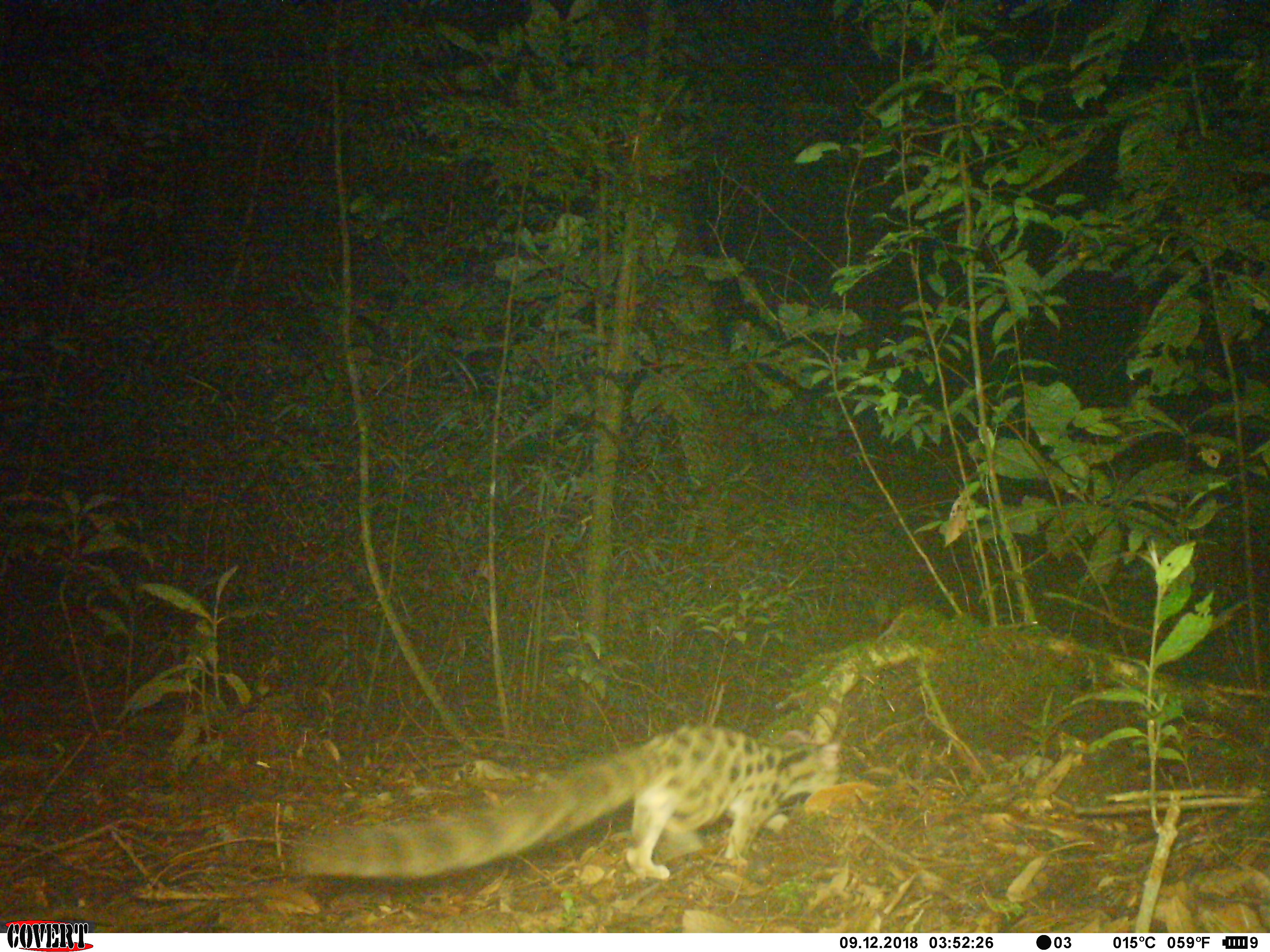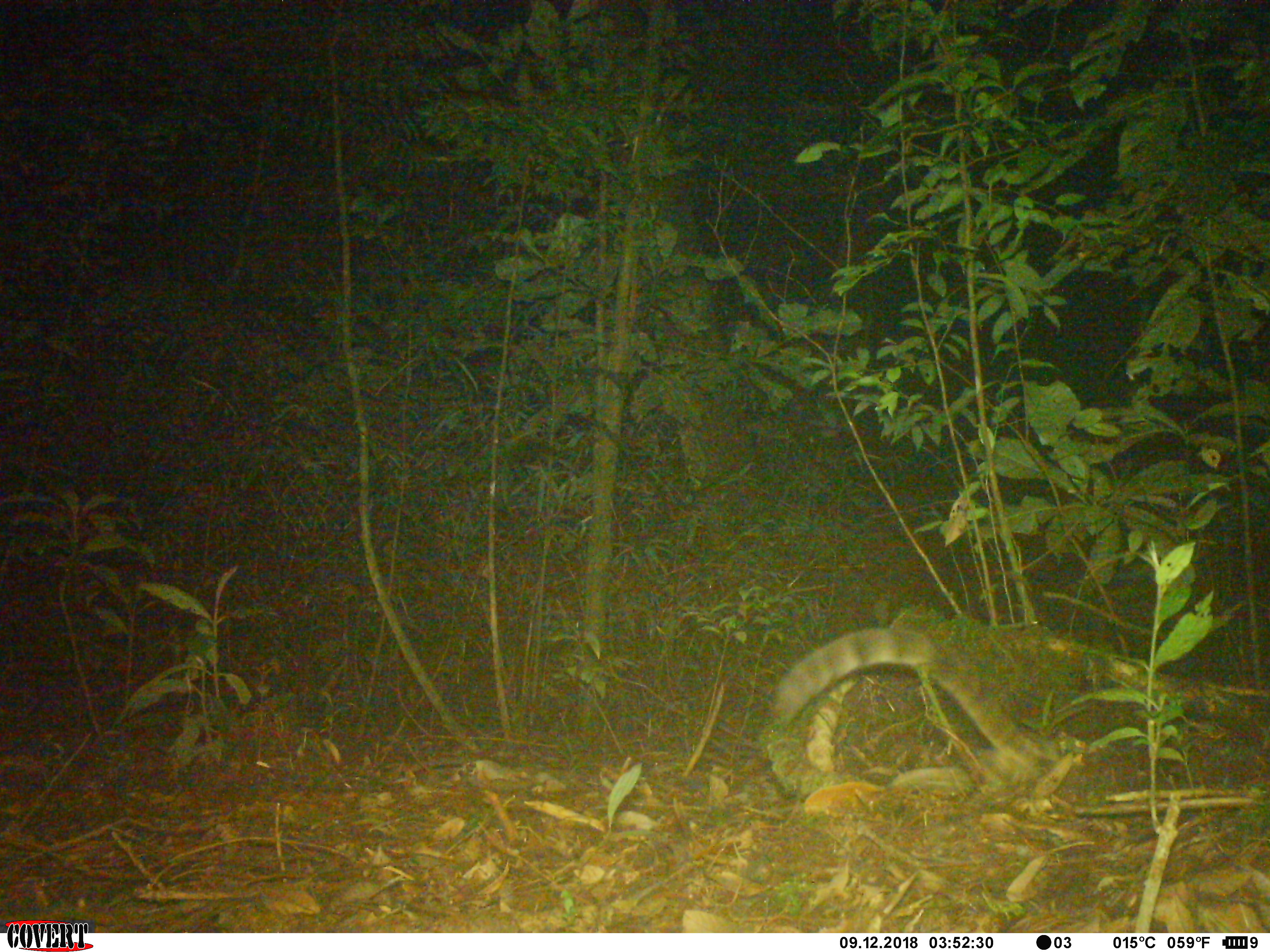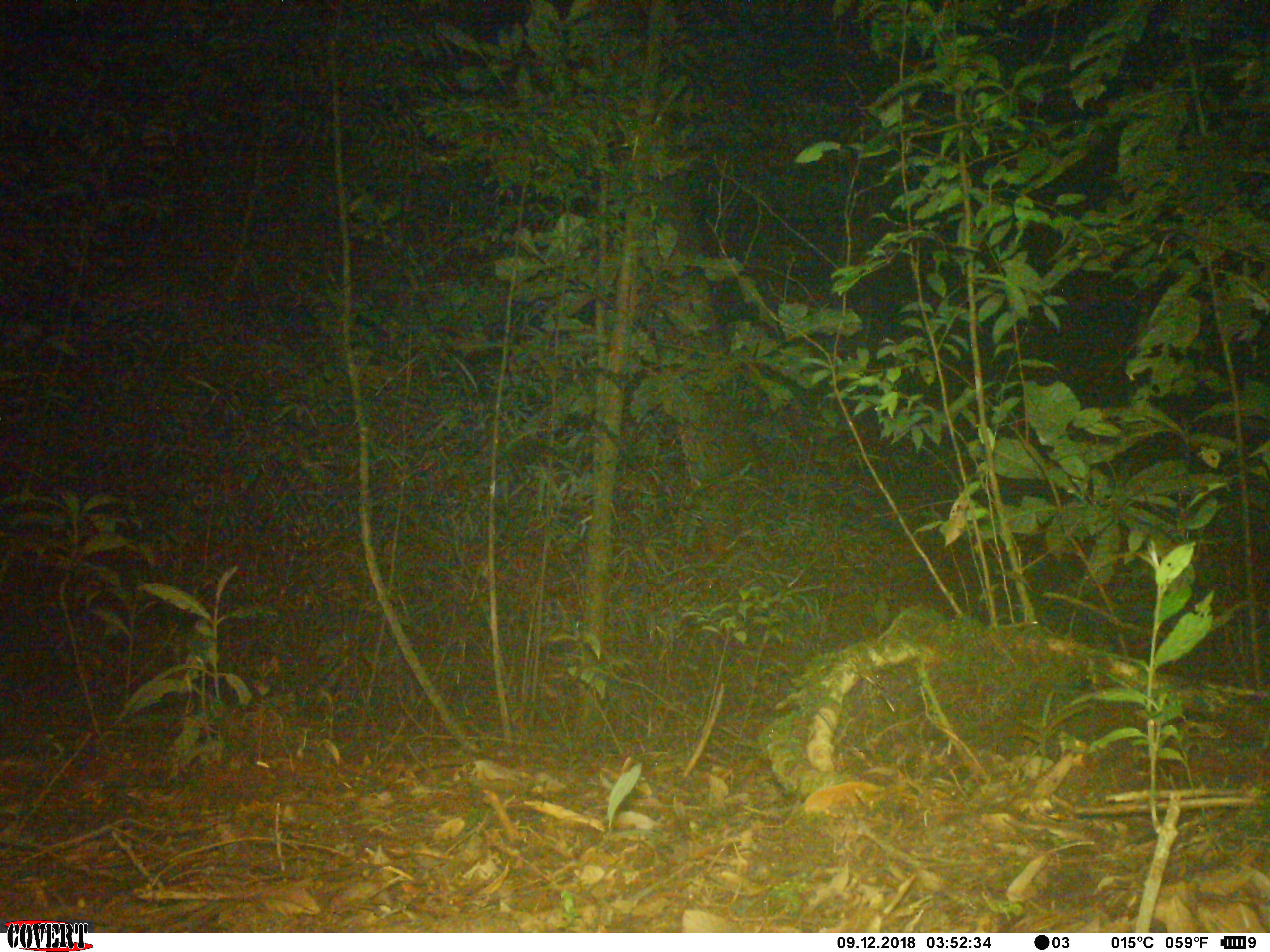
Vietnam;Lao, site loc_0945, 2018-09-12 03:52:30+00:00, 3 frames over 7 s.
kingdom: Animalia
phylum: Chordata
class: Mammalia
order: Carnivora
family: Prionodontidae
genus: Prionodon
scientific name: Prionodon pardicolor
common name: spotted linsang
Spotted linsang (Prionodon pardicolor). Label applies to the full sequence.